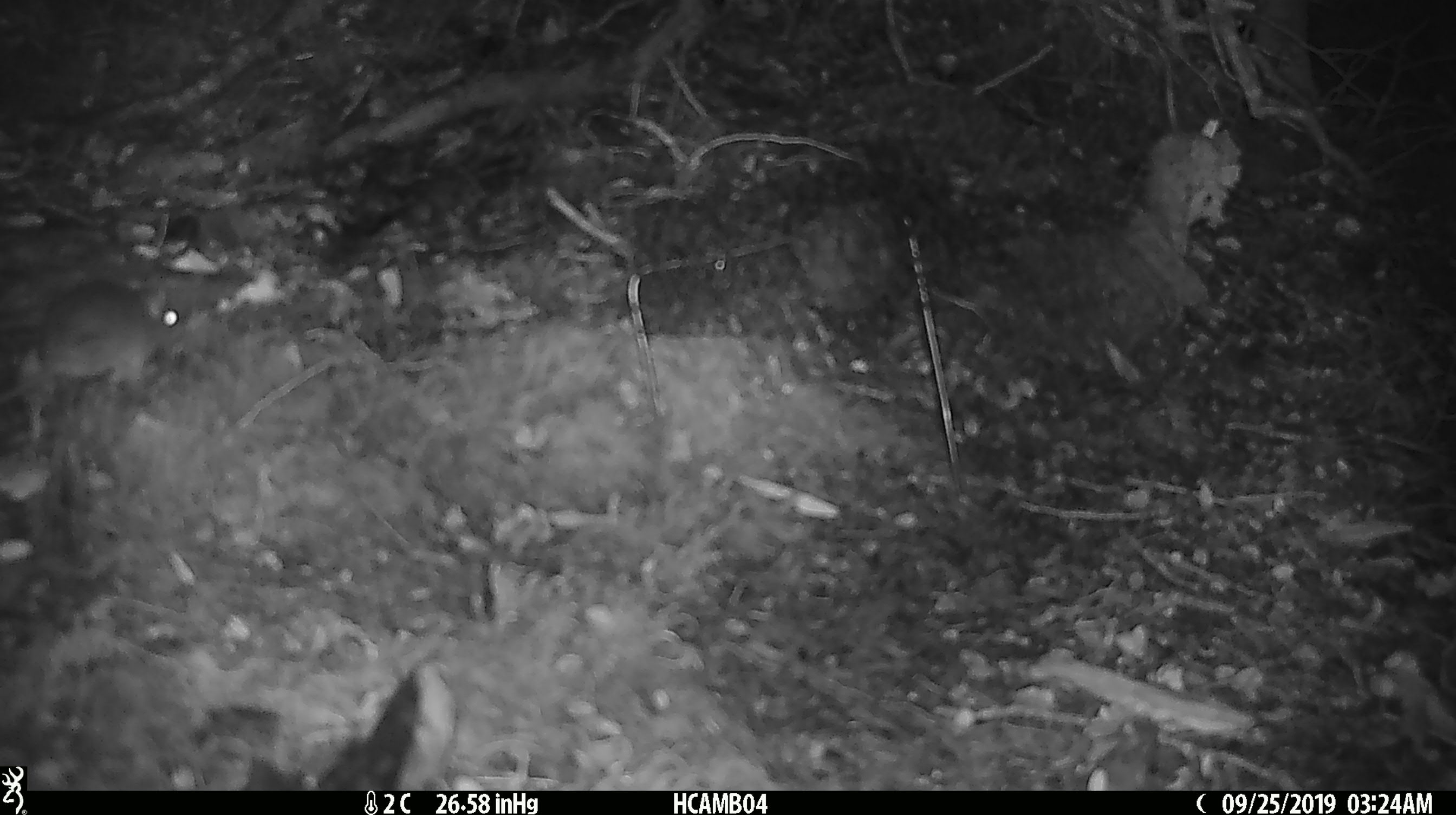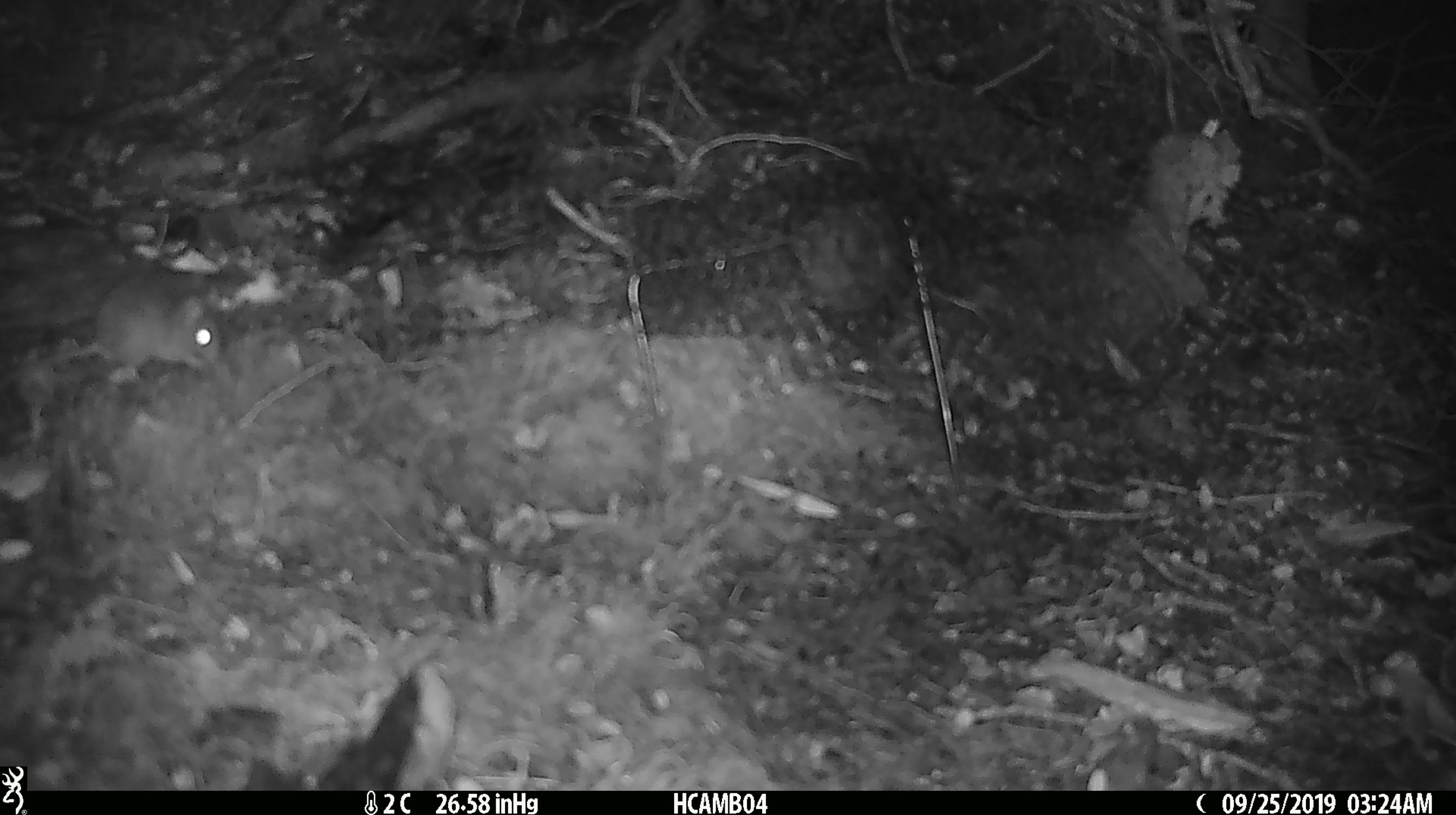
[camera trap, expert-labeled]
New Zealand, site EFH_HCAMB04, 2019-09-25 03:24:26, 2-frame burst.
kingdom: Animalia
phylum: Chordata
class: Mammalia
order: Rodentia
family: Muridae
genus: Mus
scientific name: Mus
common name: mouse